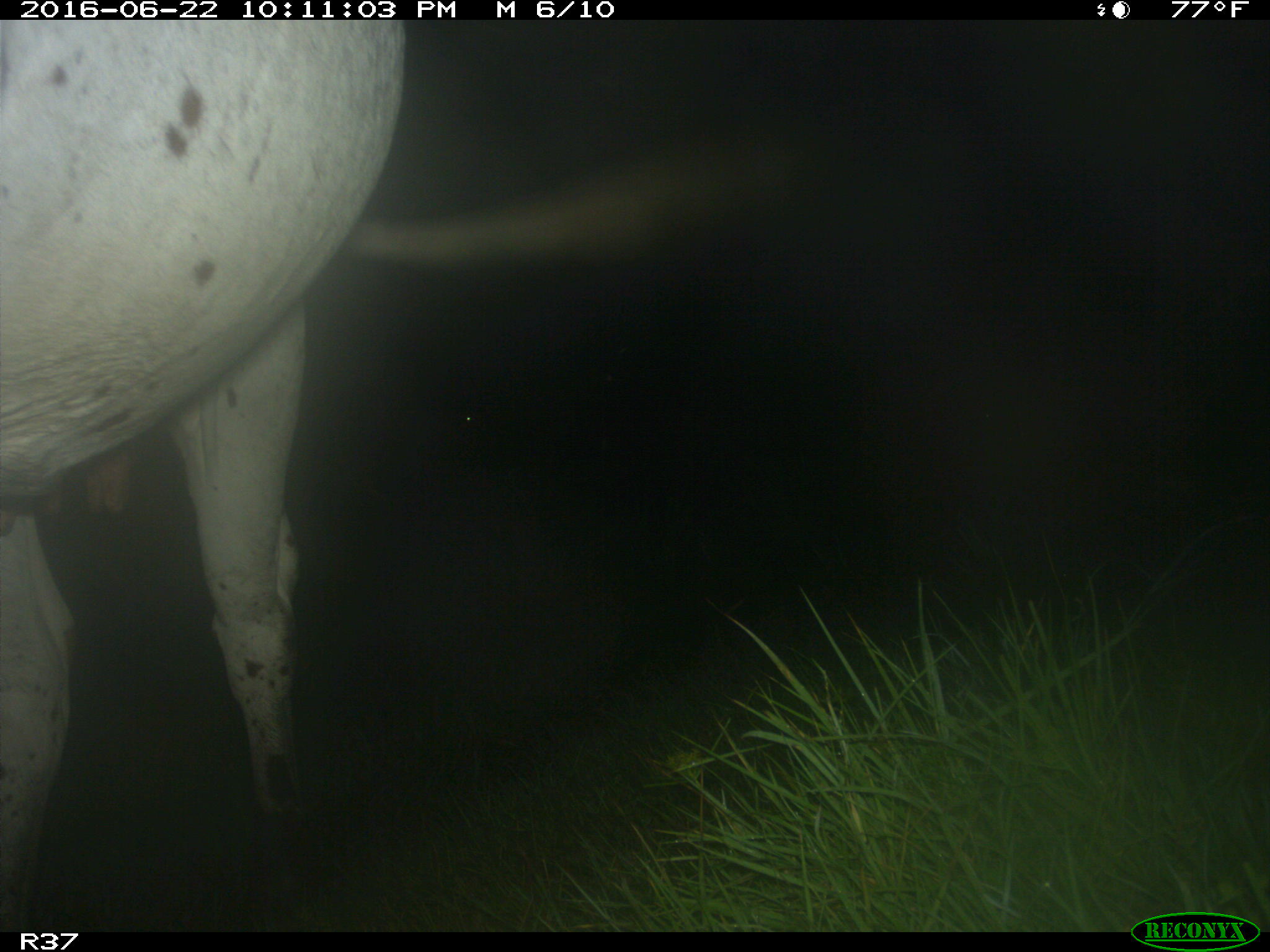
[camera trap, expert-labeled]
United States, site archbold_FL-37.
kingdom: Animalia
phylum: Chordata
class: Mammalia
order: Artiodactyla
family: Bovidae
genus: Bos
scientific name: Bos taurus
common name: domestic cow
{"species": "Bos taurus (domestic cow)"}